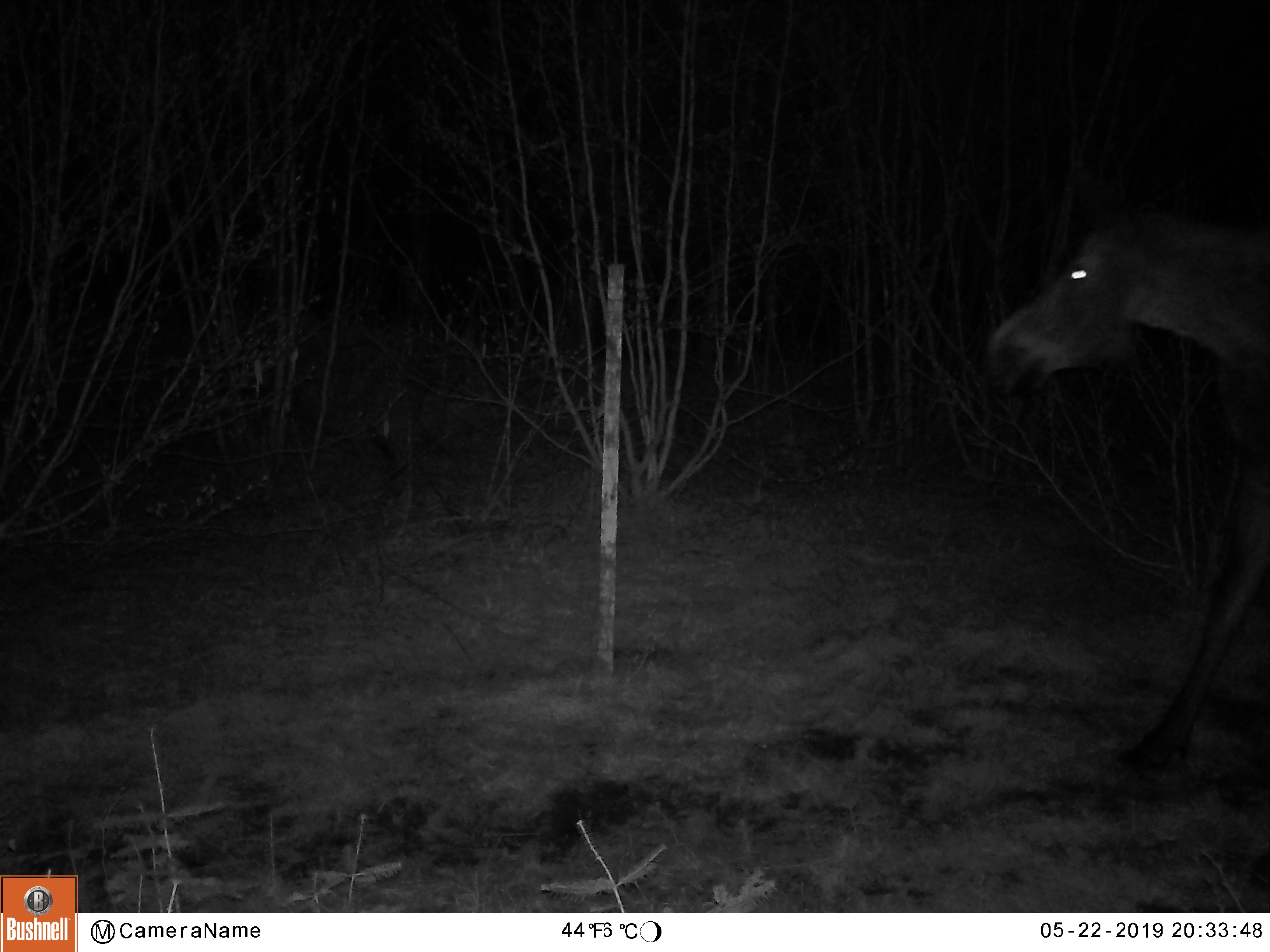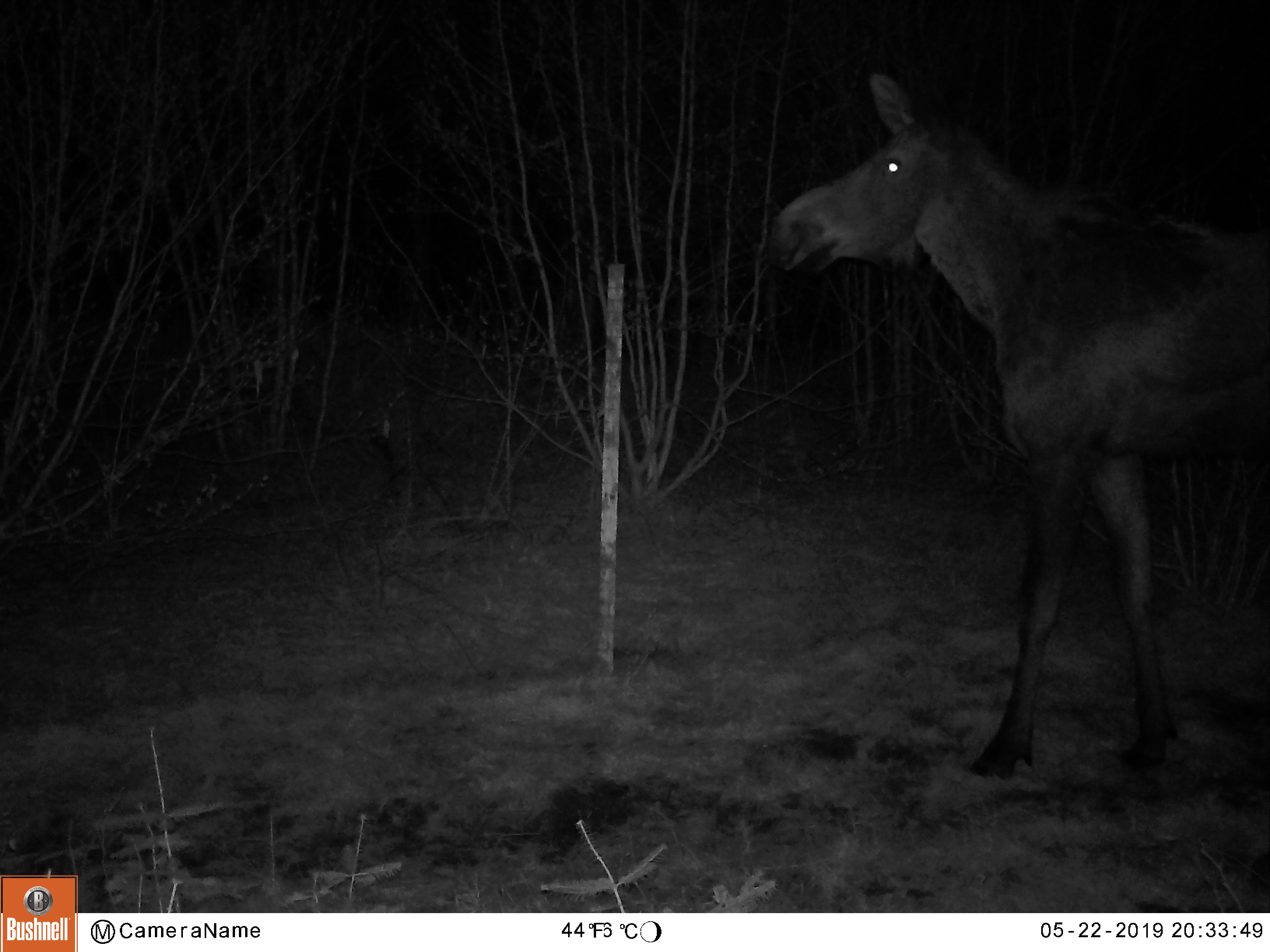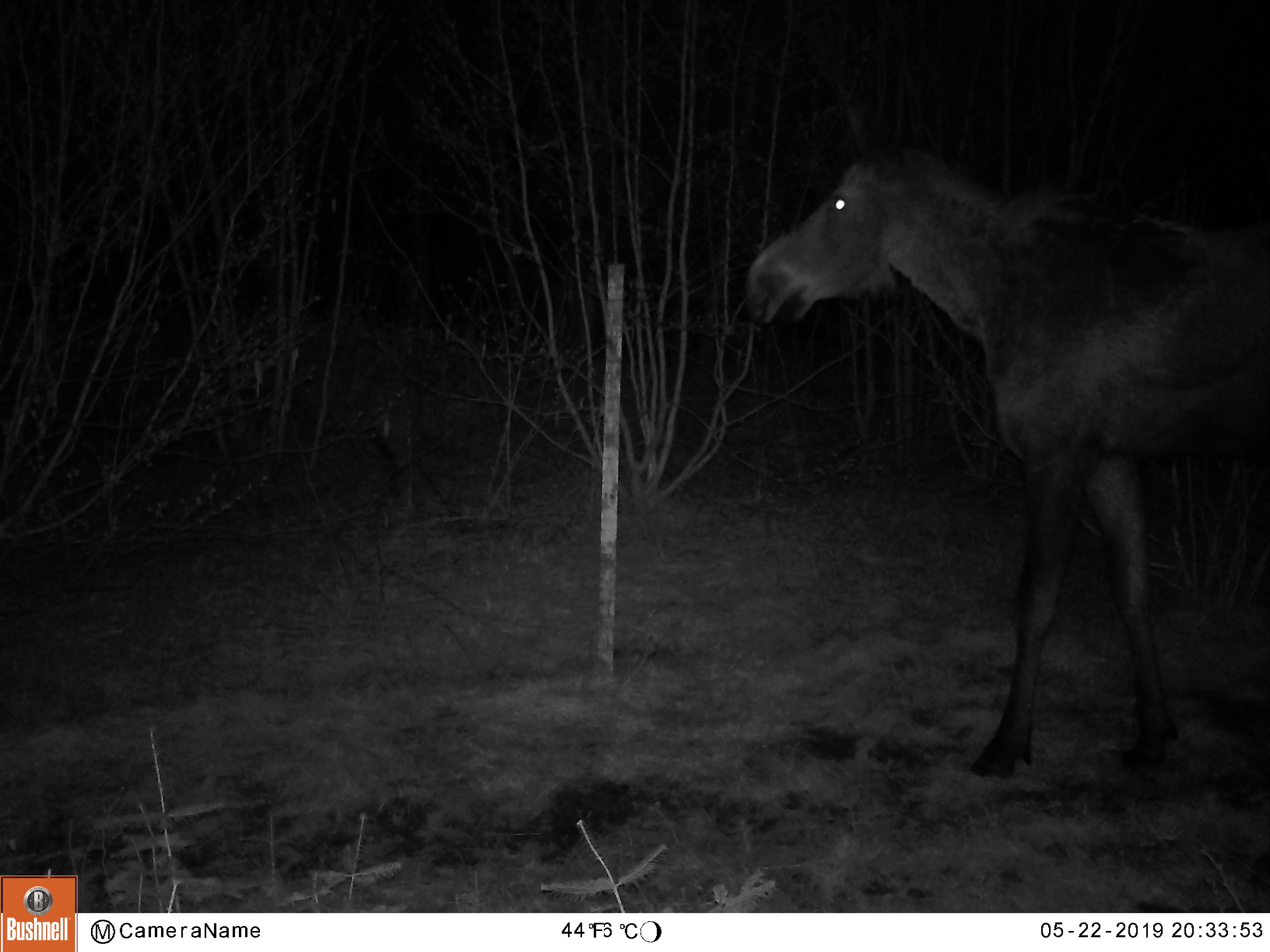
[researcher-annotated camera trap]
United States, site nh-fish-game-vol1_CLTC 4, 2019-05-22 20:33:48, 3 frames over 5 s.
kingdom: Animalia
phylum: Chordata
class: Mammalia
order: Artiodactyla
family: Cervidae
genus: Alces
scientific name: Alces alces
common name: moose